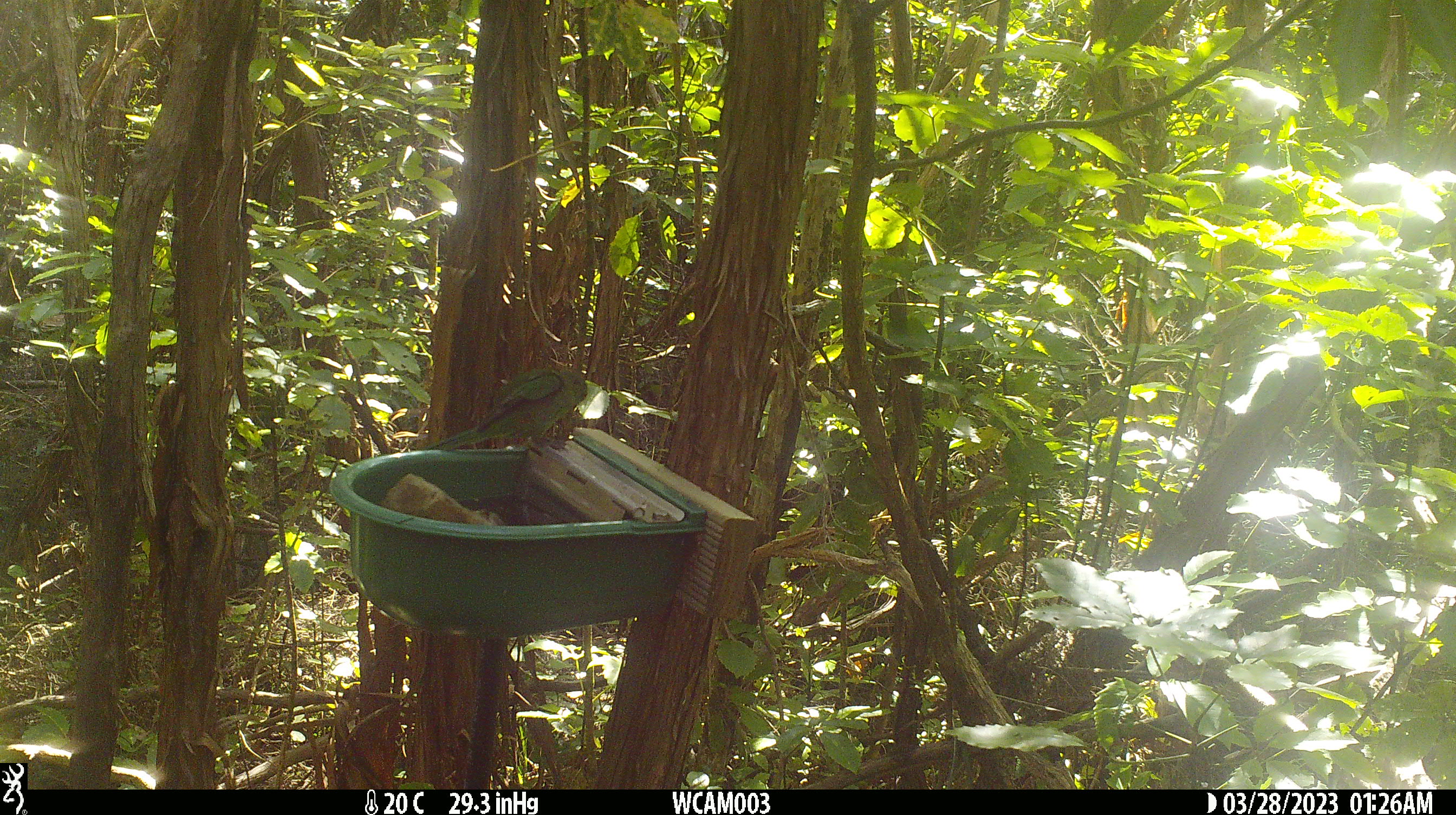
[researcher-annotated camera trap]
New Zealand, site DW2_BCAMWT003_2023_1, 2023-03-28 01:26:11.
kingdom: Animalia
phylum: Chordata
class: Aves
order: Psittaciformes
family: Psittaculidae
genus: Cyanoramphus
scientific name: Cyanoramphus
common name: parakeet